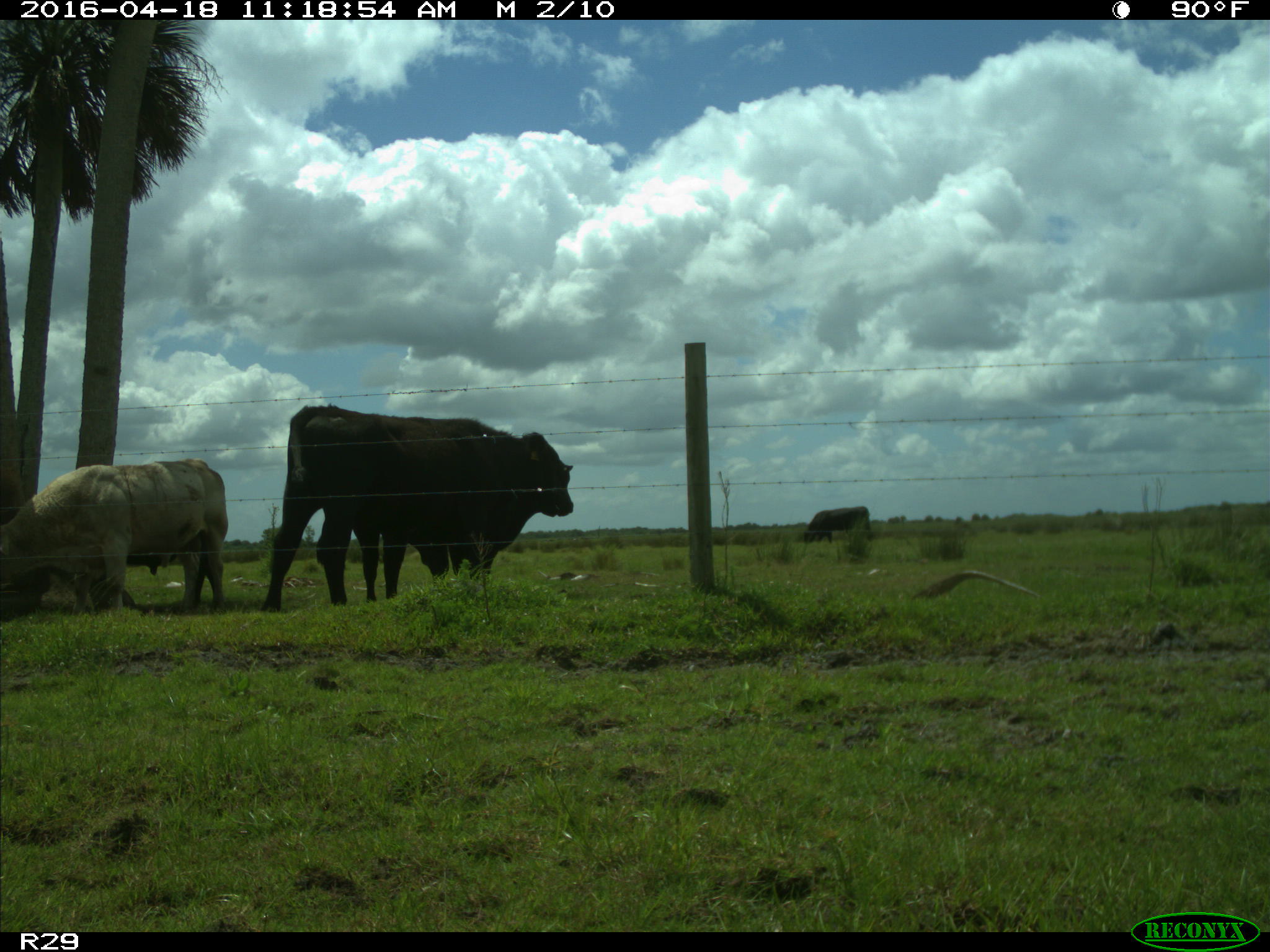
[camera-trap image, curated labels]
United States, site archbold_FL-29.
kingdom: Animalia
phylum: Chordata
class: Mammalia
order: Artiodactyla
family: Bovidae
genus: Bos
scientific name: Bos taurus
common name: domestic cow